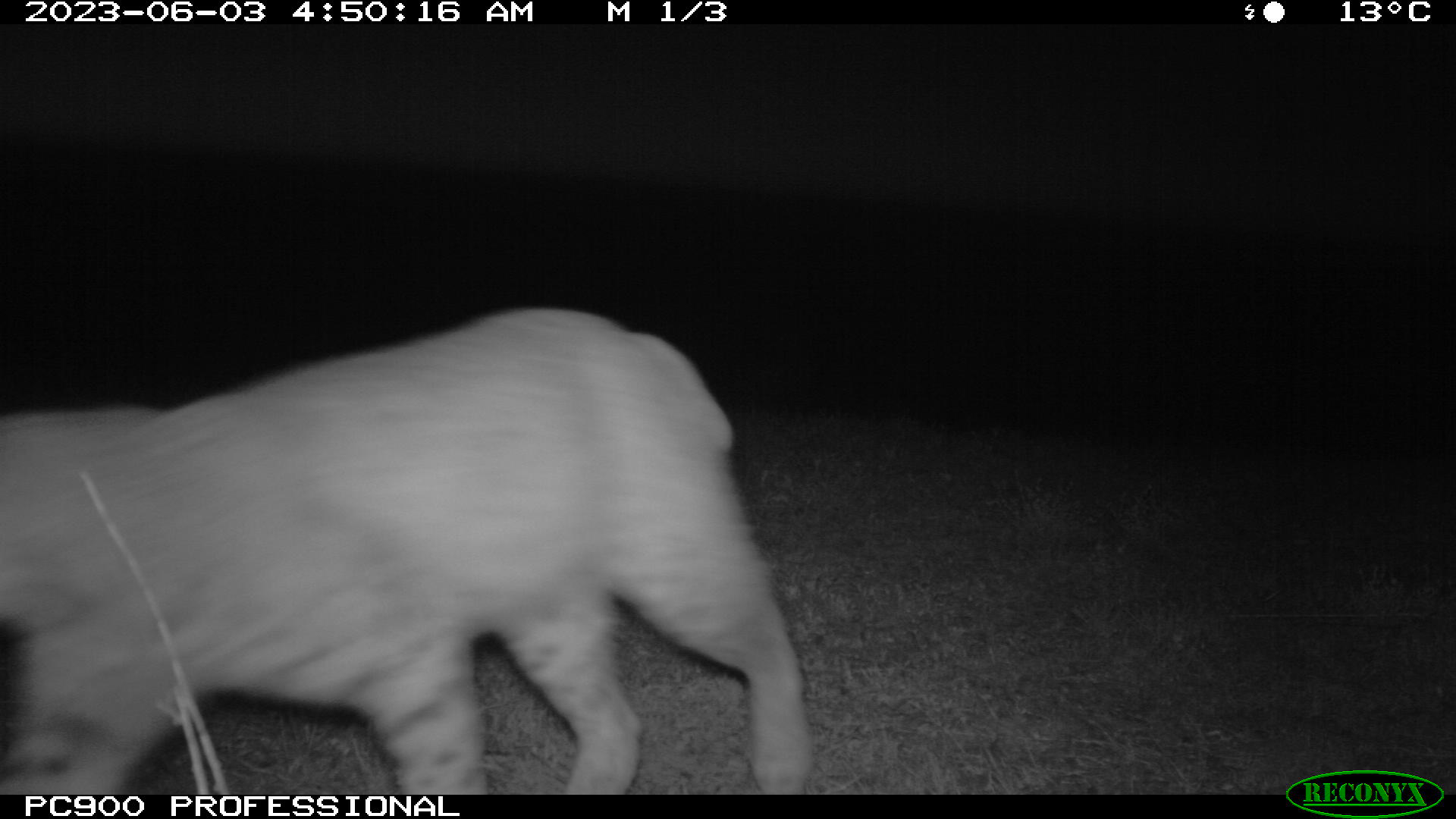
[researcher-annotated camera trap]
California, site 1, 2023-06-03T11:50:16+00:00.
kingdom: Animalia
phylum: Chordata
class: Mammalia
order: Carnivora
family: Felidae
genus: Lynx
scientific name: Lynx rufus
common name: bobcat